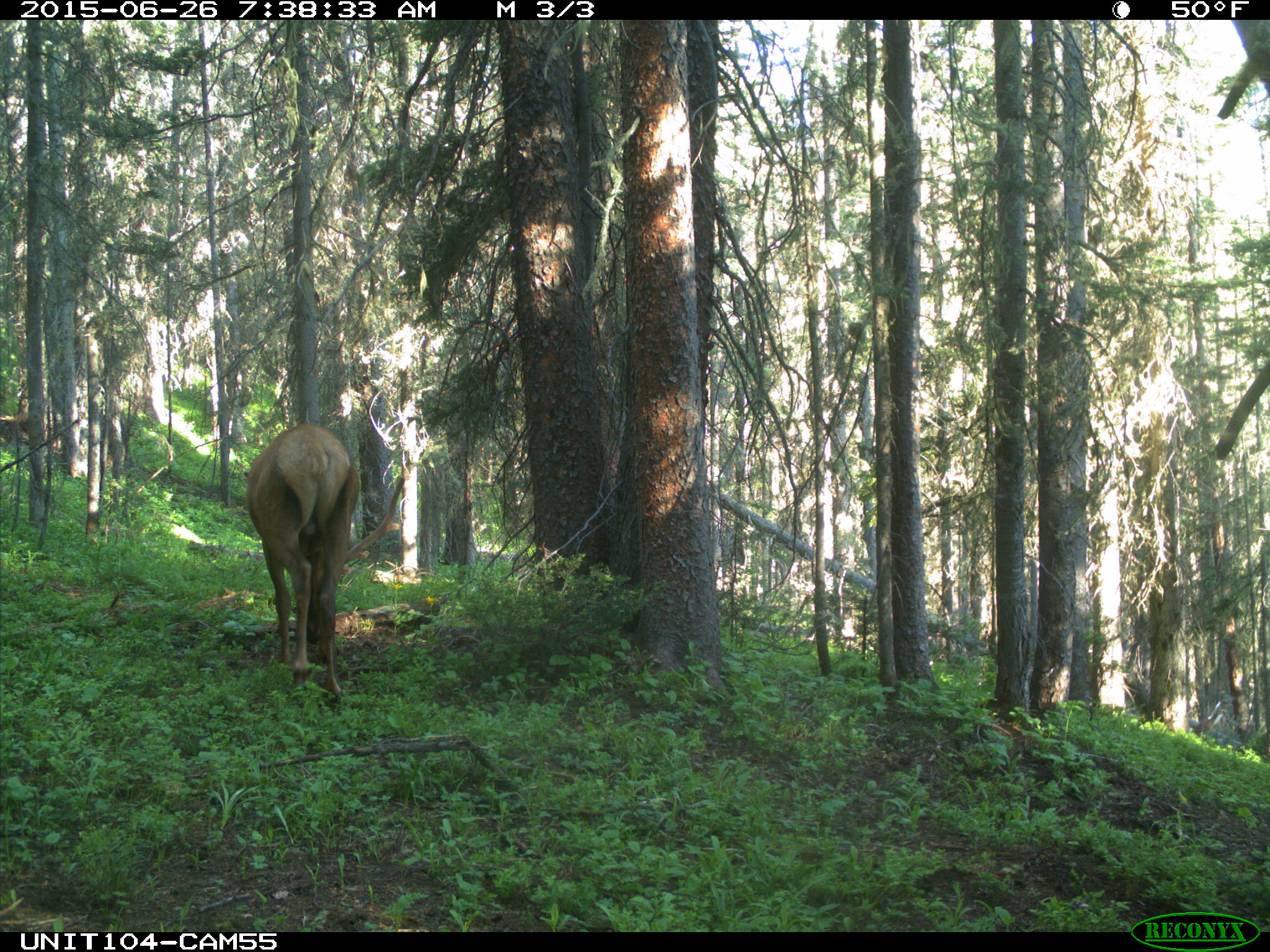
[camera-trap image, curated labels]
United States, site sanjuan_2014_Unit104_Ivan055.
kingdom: Animalia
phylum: Chordata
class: Mammalia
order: Artiodactyla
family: Cervidae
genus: Cervus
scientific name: Cervus elaphus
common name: red deer